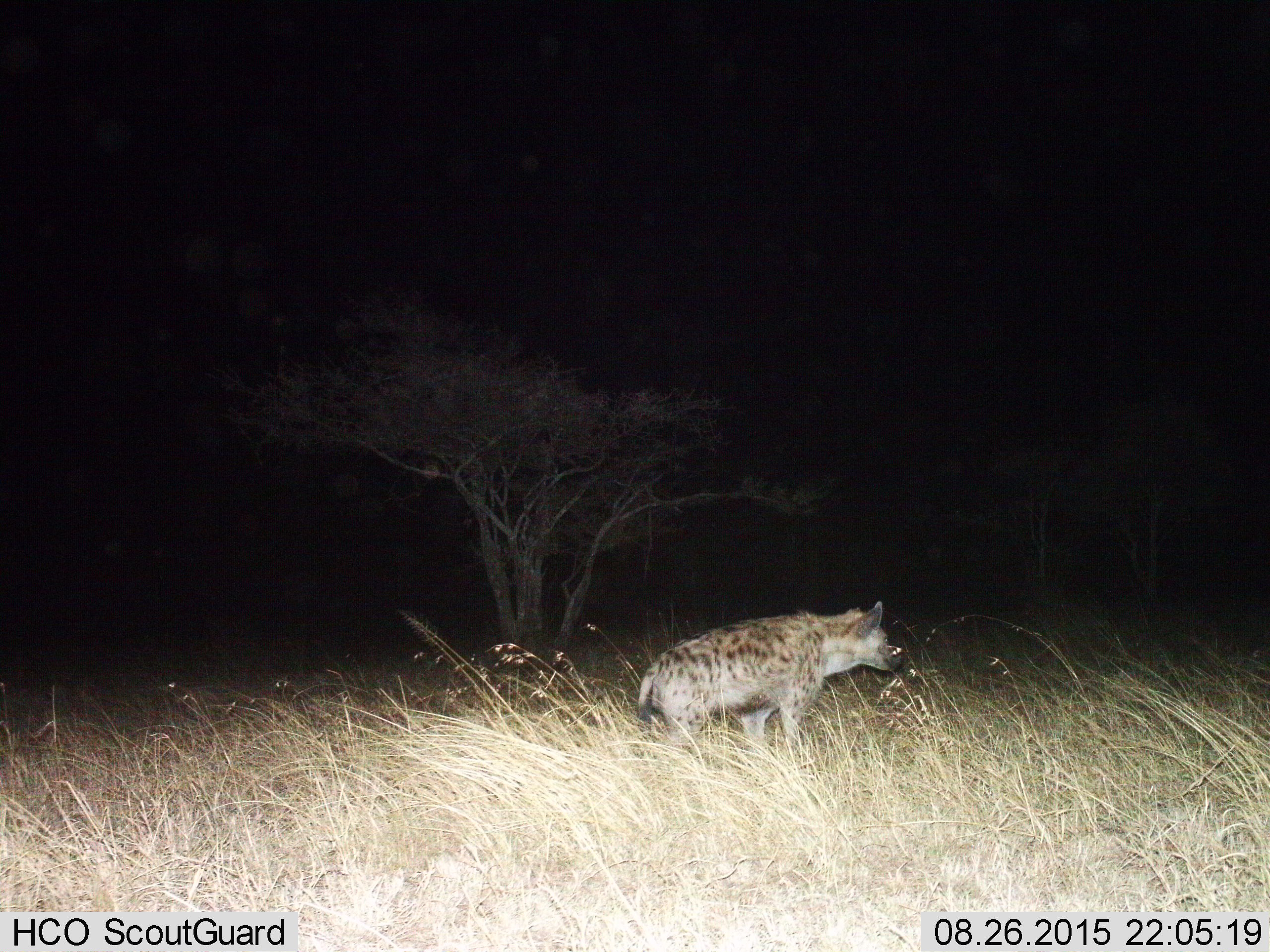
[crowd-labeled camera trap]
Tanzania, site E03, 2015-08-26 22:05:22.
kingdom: Animalia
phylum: Chordata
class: Mammalia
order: Carnivora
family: Hyaenidae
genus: Crocuta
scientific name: Crocuta crocuta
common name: spotted hyena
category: hyenaspotted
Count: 1.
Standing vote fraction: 75%.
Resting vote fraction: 0%.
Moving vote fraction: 25%.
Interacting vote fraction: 0%.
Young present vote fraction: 0%.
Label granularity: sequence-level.